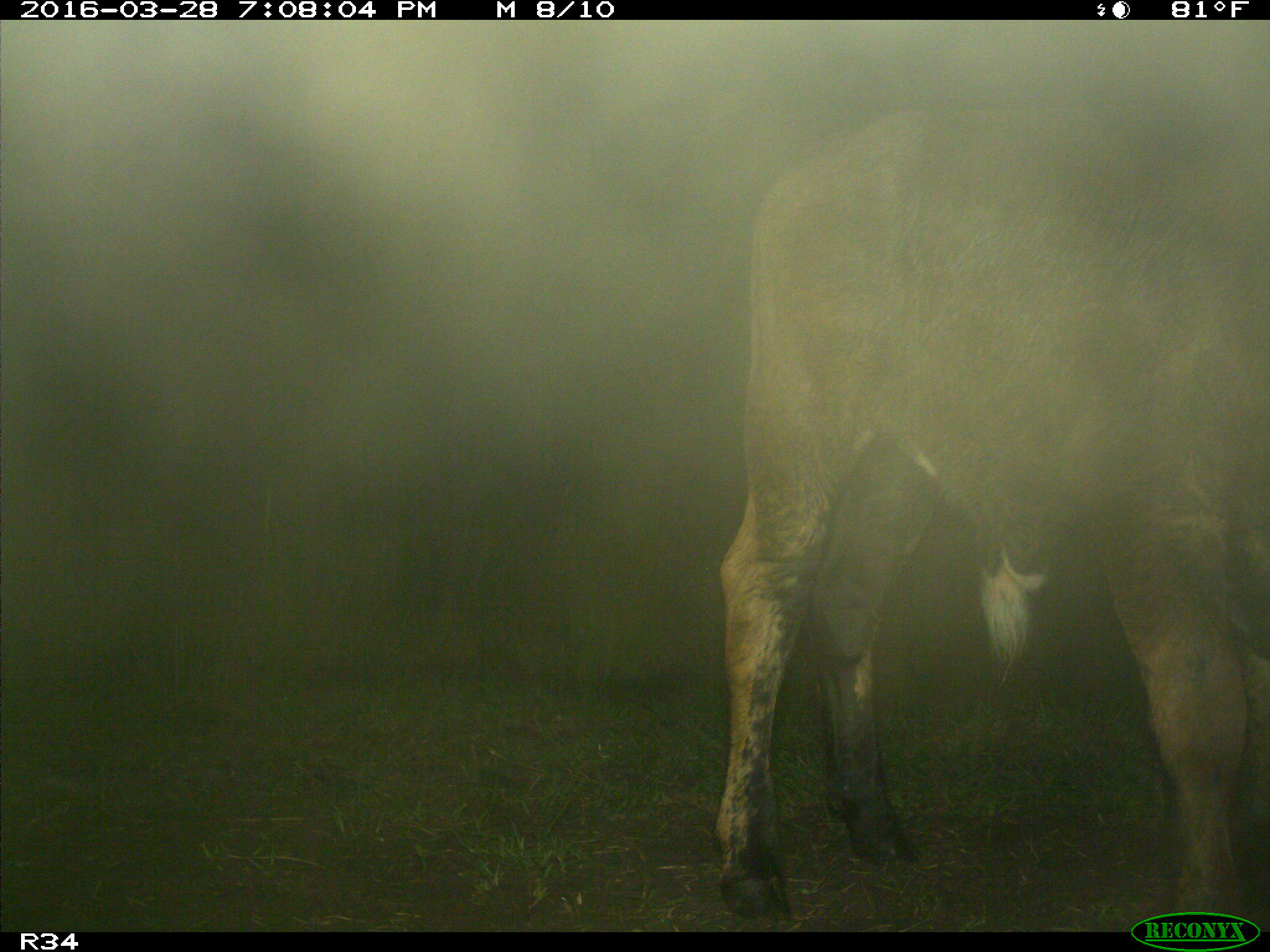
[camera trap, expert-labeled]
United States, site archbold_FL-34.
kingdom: Animalia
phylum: Chordata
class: Mammalia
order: Artiodactyla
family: Bovidae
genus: Bos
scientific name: Bos taurus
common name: domestic cow